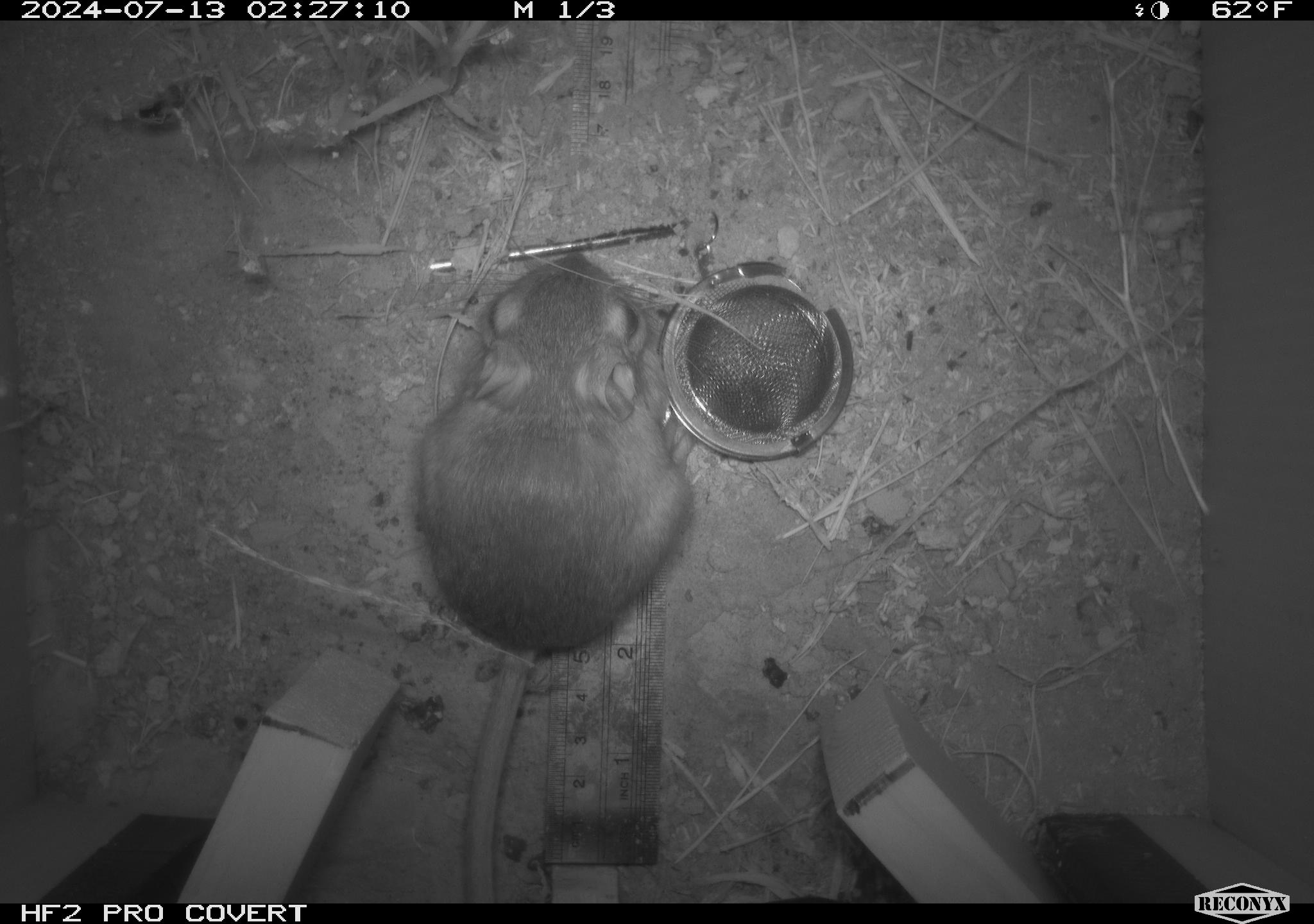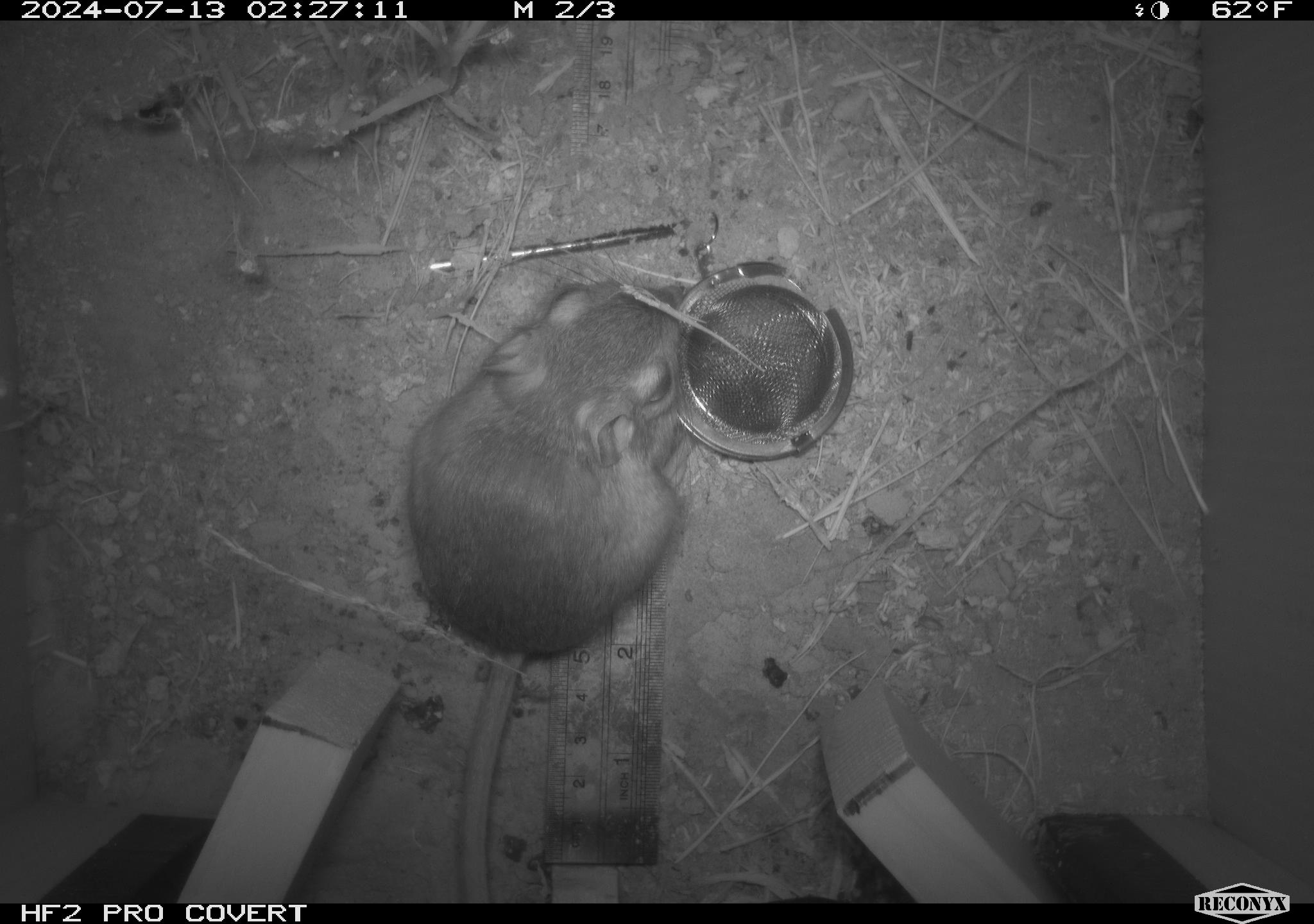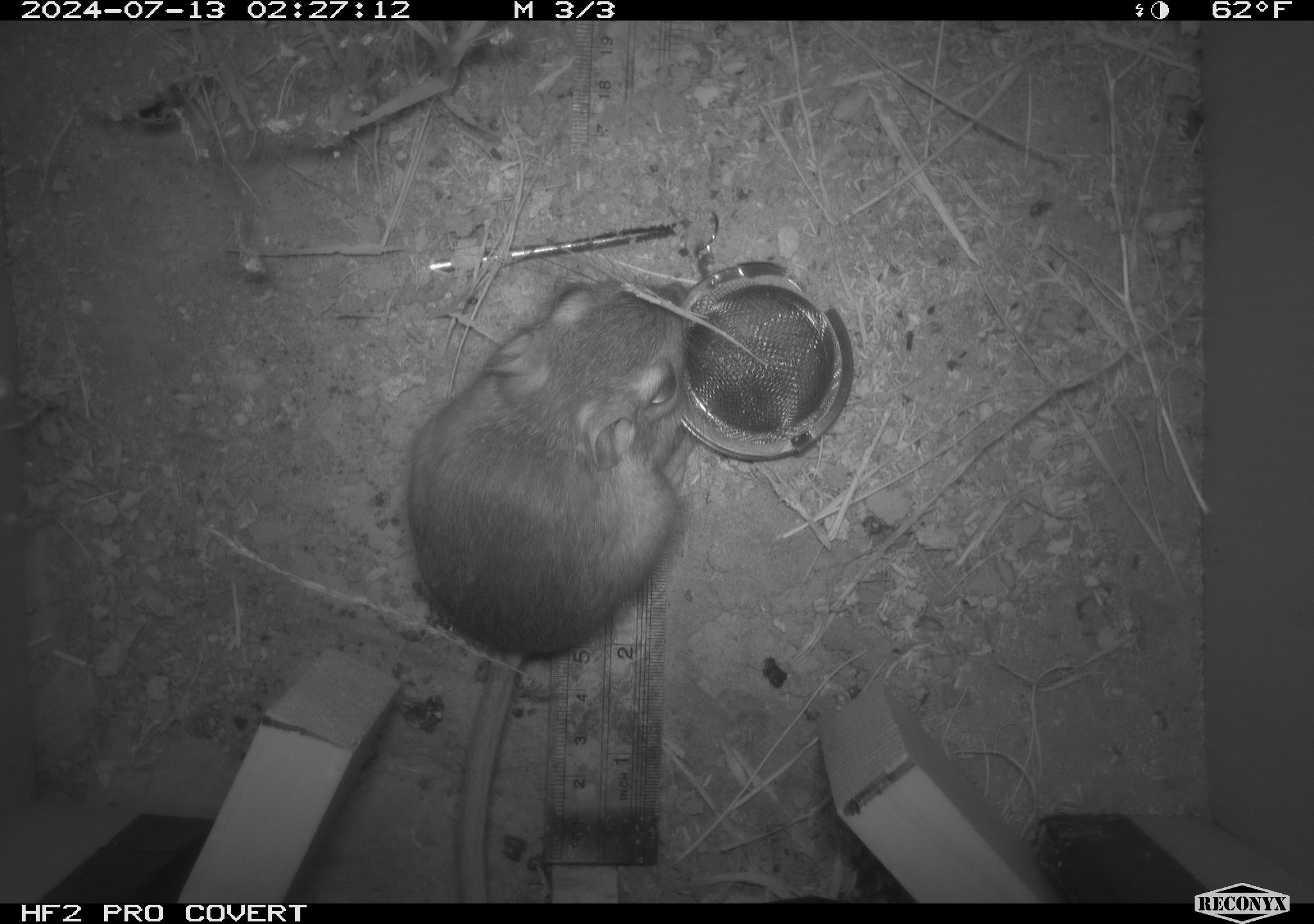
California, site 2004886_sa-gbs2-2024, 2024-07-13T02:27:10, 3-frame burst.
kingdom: Animalia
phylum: Chordata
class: Mammalia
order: Rodentia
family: Heteromyidae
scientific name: Heteromyidae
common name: kangaroo rats and pocket mice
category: heteromyidae family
Heteromyidae family (kangaroo rats and pocket mice) (Heteromyidae).